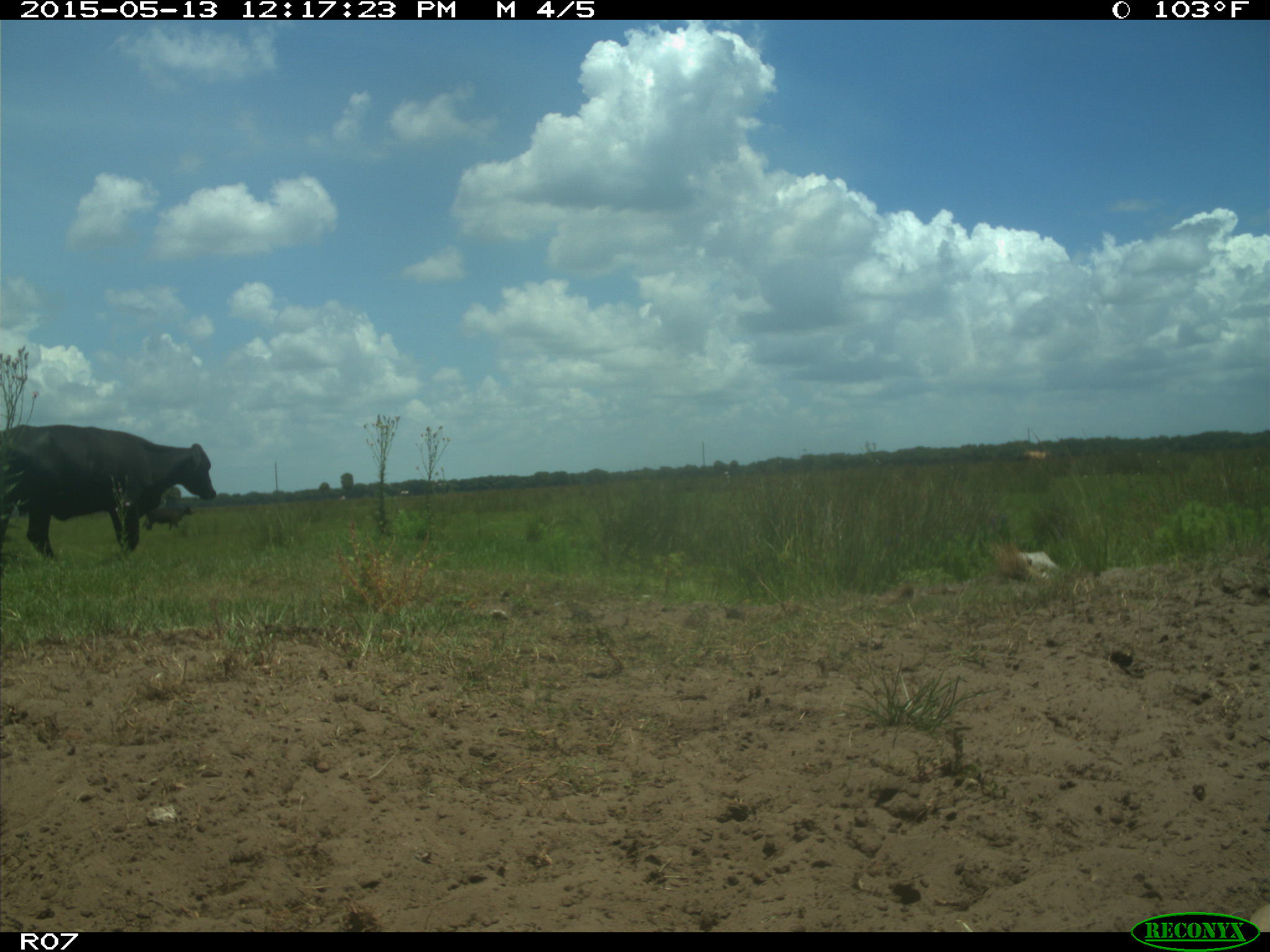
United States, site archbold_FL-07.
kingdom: Animalia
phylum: Chordata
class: Mammalia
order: Artiodactyla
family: Bovidae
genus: Bos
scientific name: Bos taurus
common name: domestic cow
Bos taurus (domestic cow).